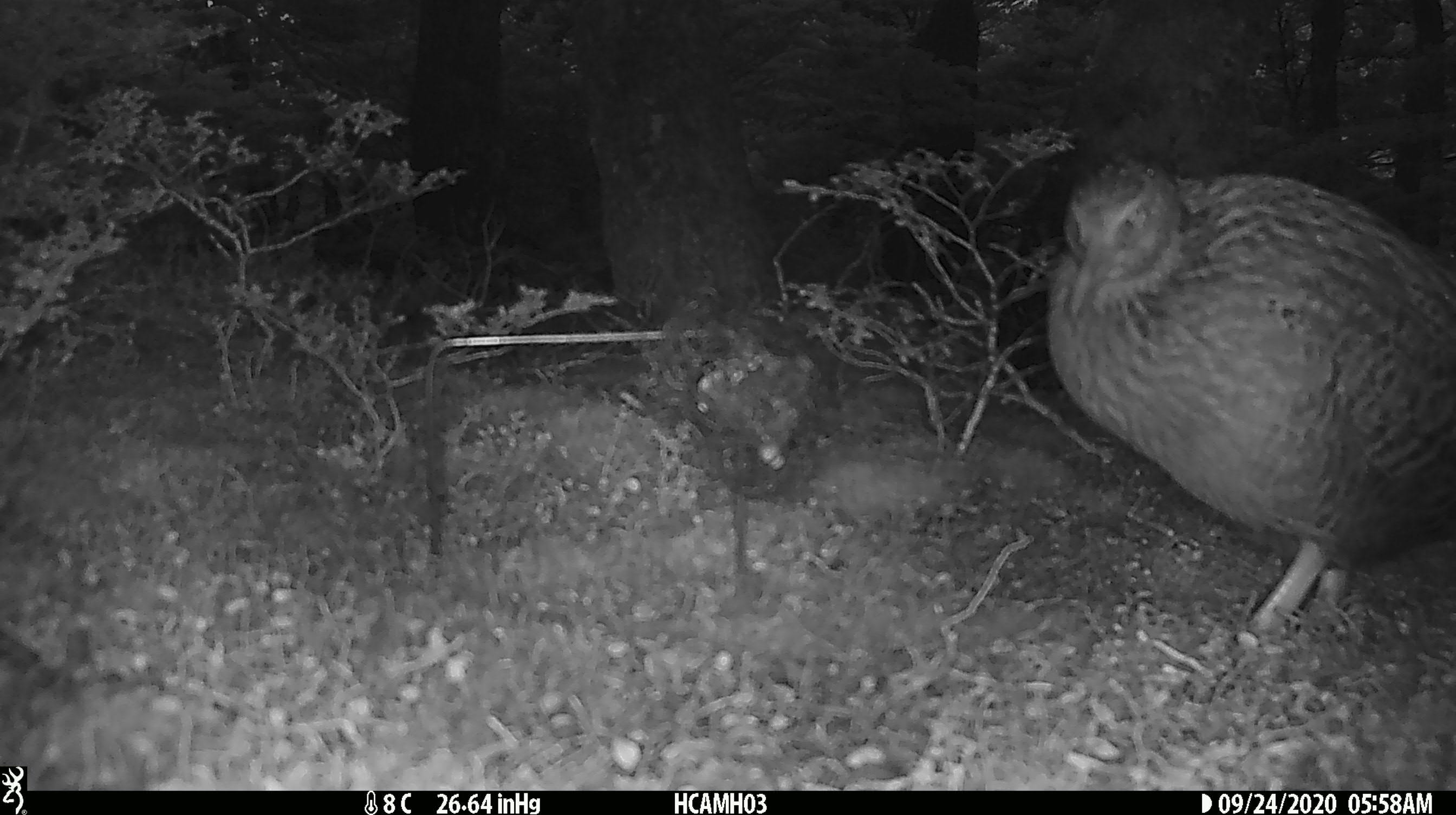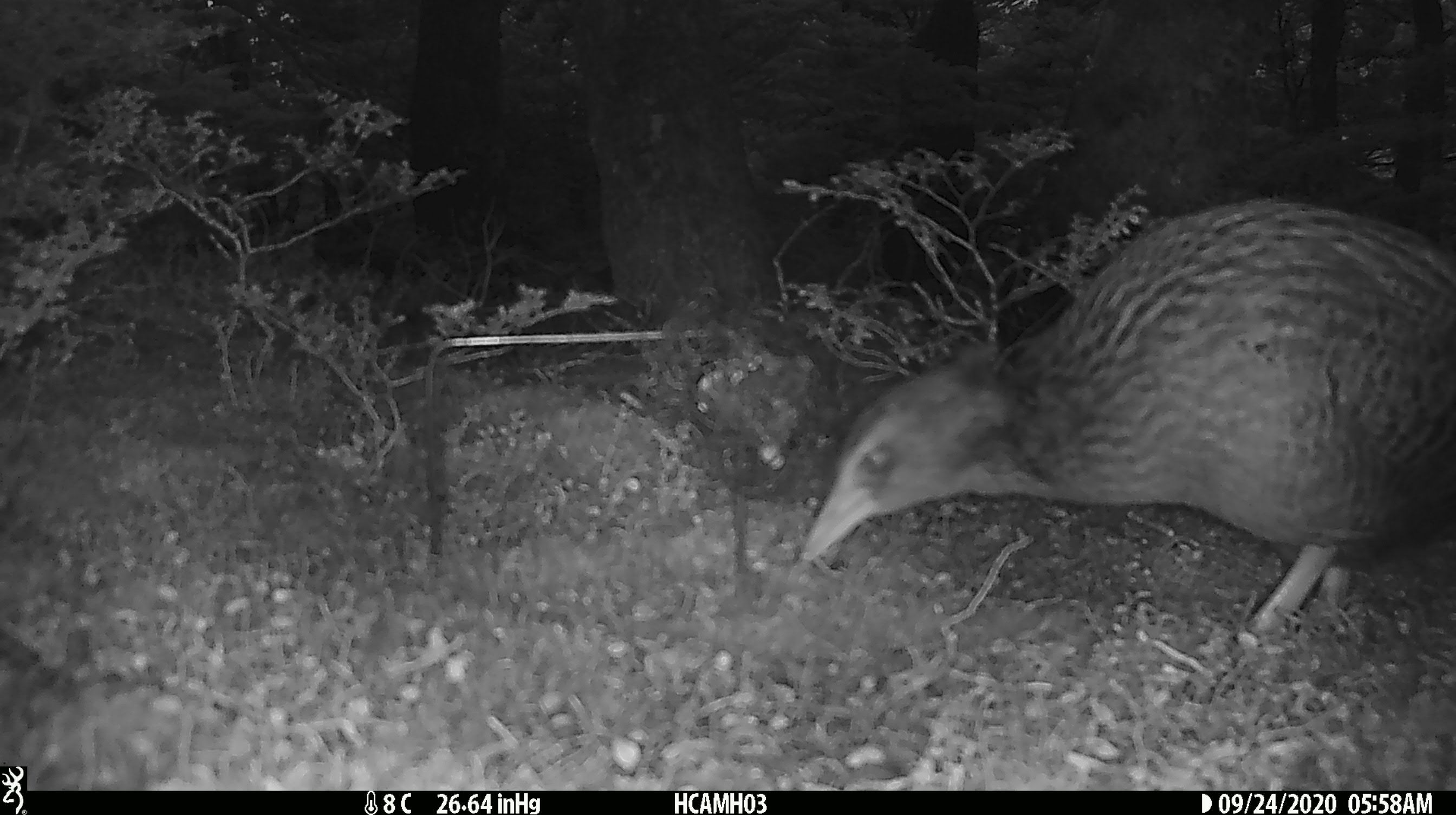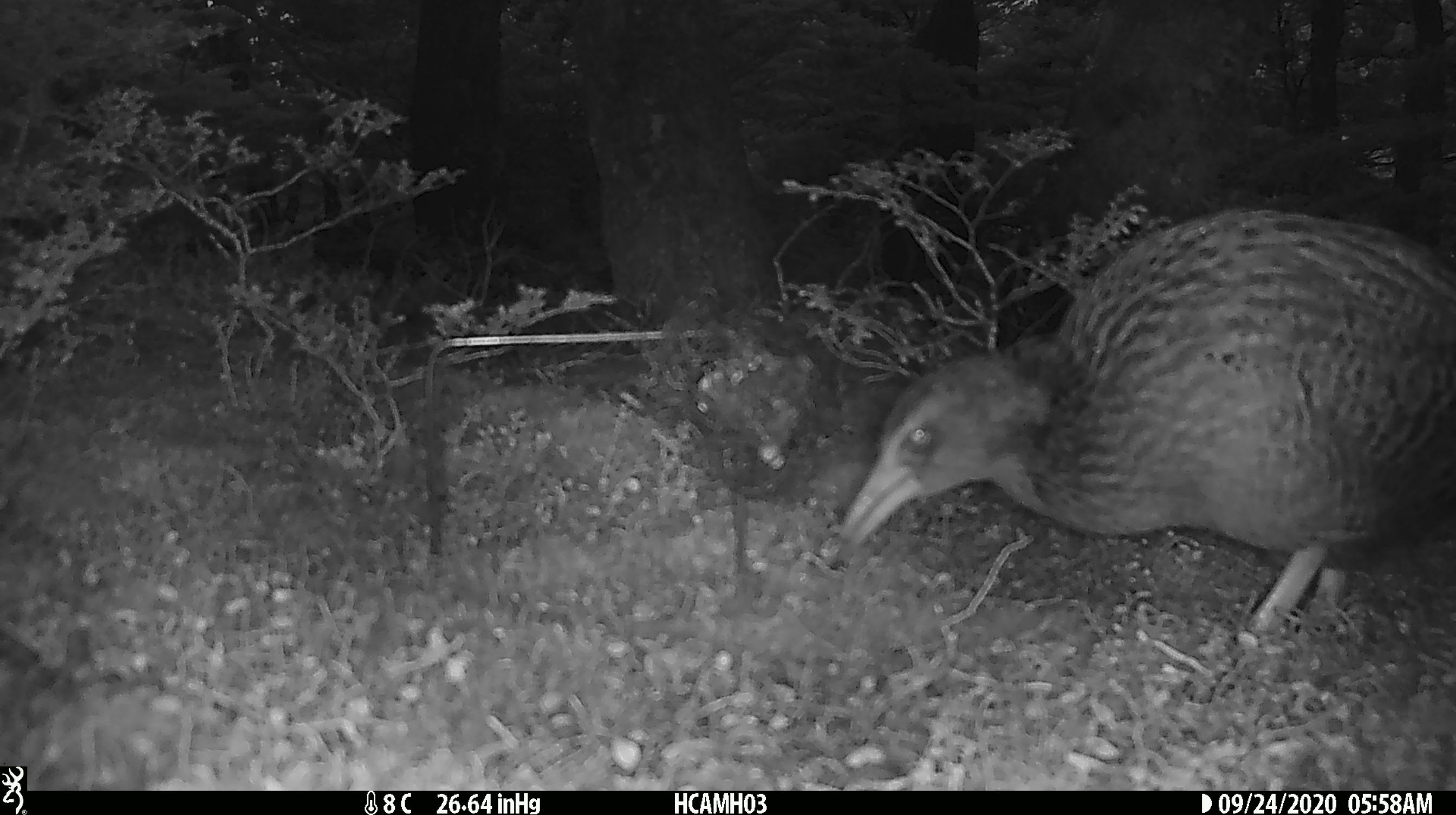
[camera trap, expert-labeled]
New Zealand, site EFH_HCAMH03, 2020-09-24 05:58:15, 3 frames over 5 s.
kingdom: Animalia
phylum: Chordata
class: Aves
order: Gruiformes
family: Rallidae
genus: Gallirallus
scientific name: Gallirallus australis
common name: weka